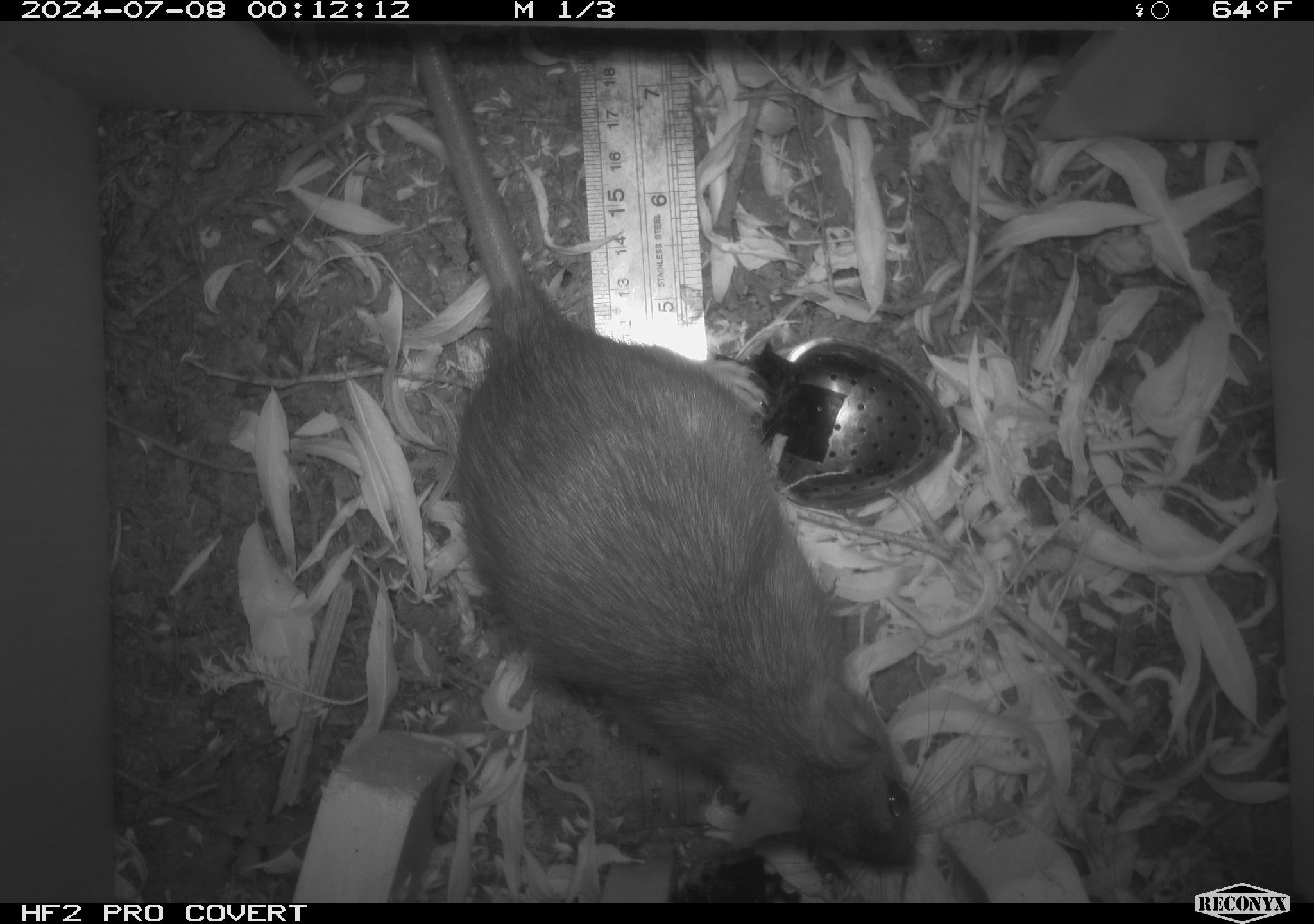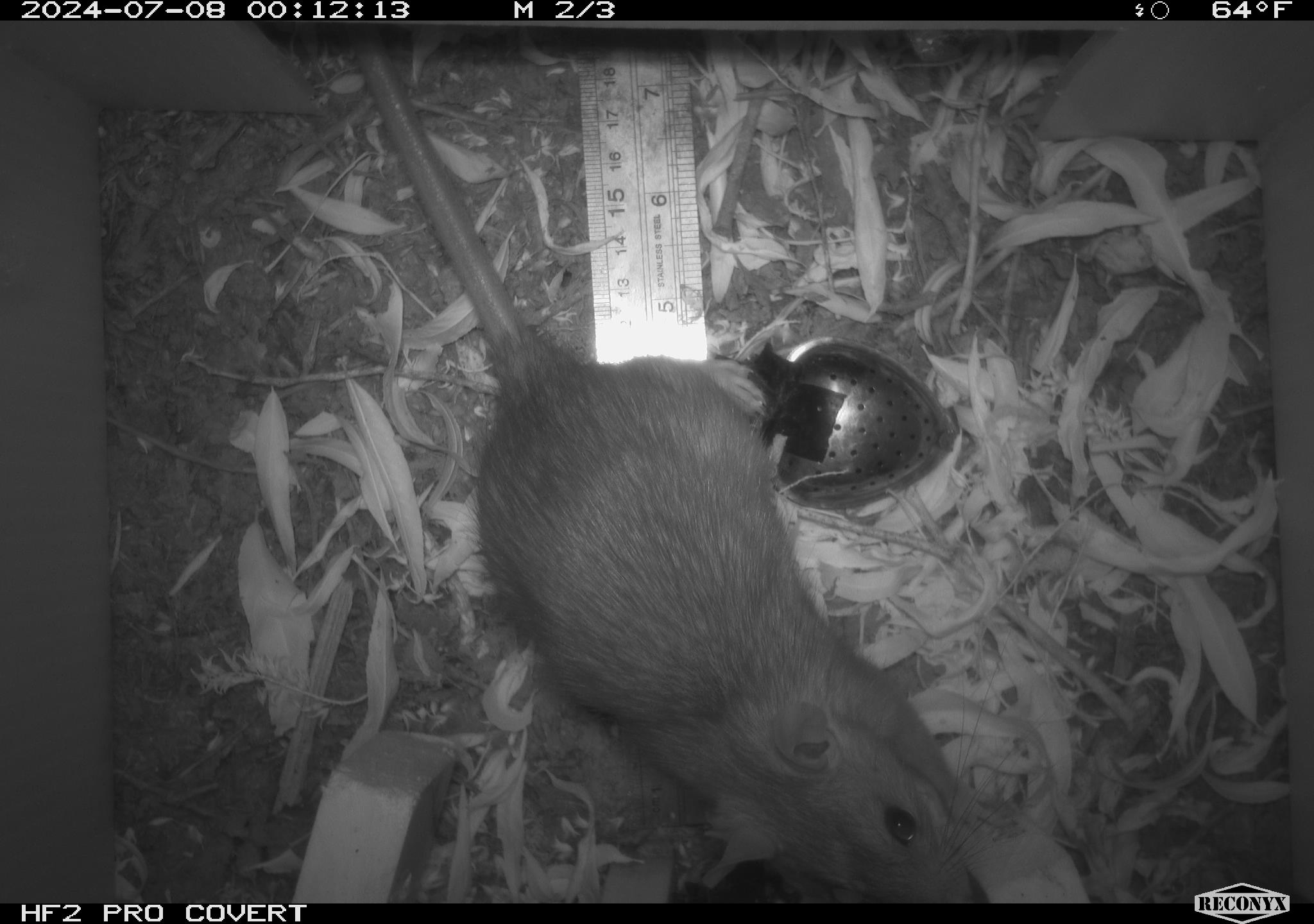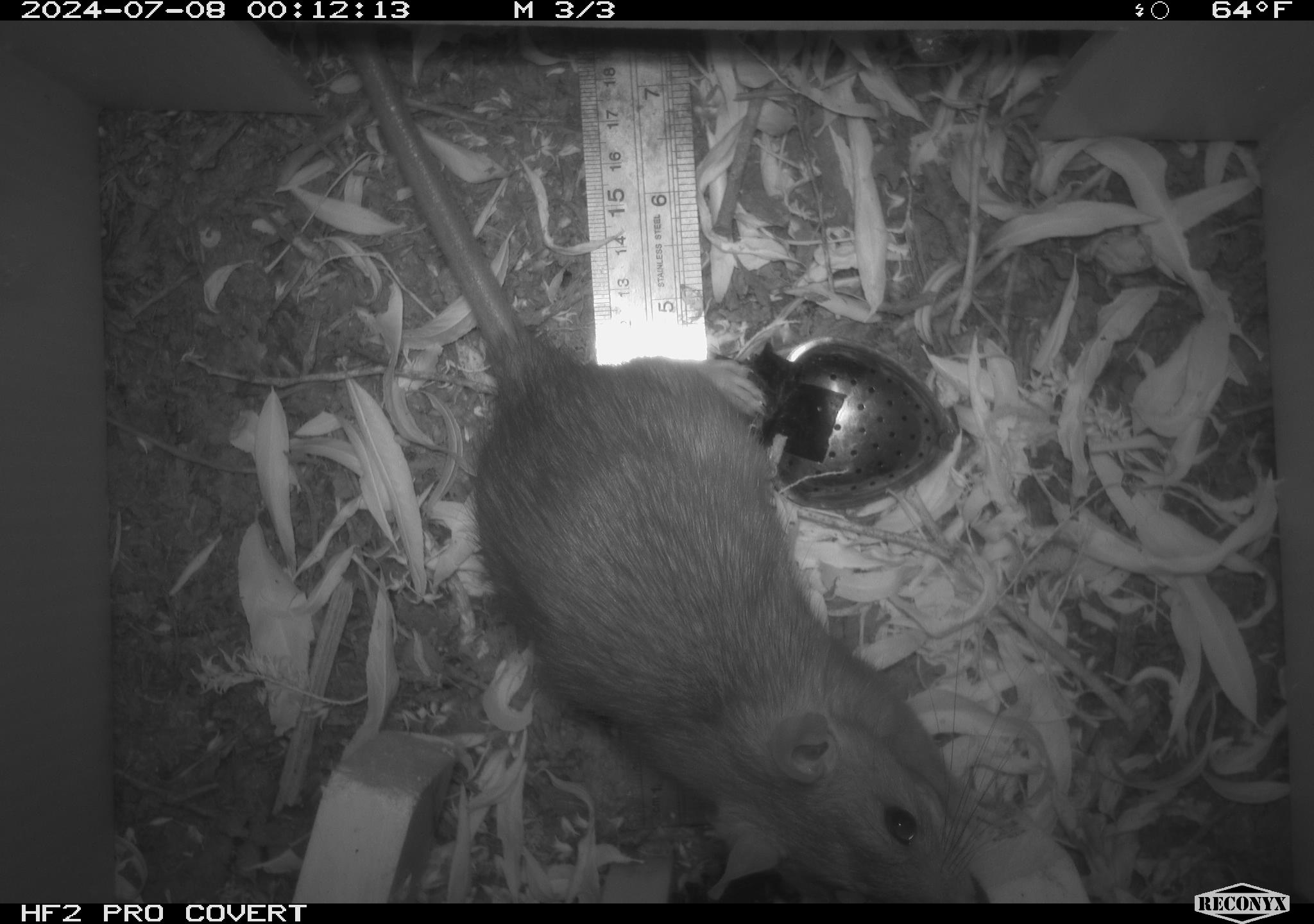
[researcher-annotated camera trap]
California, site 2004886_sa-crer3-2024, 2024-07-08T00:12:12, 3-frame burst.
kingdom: Animalia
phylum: Chordata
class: Mammalia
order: Rodentia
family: Muridae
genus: Rattus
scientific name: Rattus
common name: rat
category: rattus species